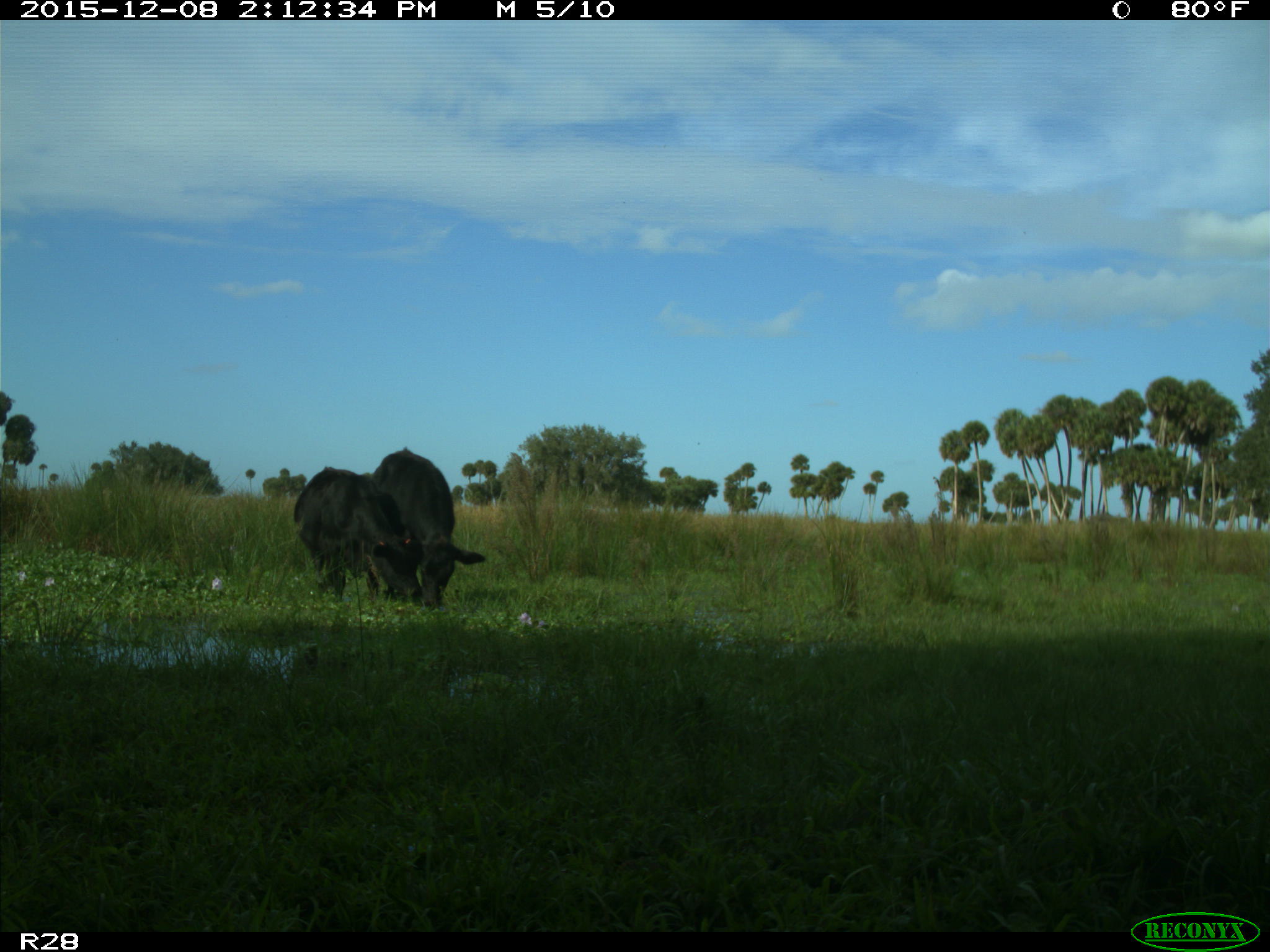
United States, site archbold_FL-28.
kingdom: Animalia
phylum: Chordata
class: Mammalia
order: Artiodactyla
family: Bovidae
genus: Bos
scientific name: Bos taurus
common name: domestic cow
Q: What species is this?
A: Bos taurus (domestic cow).